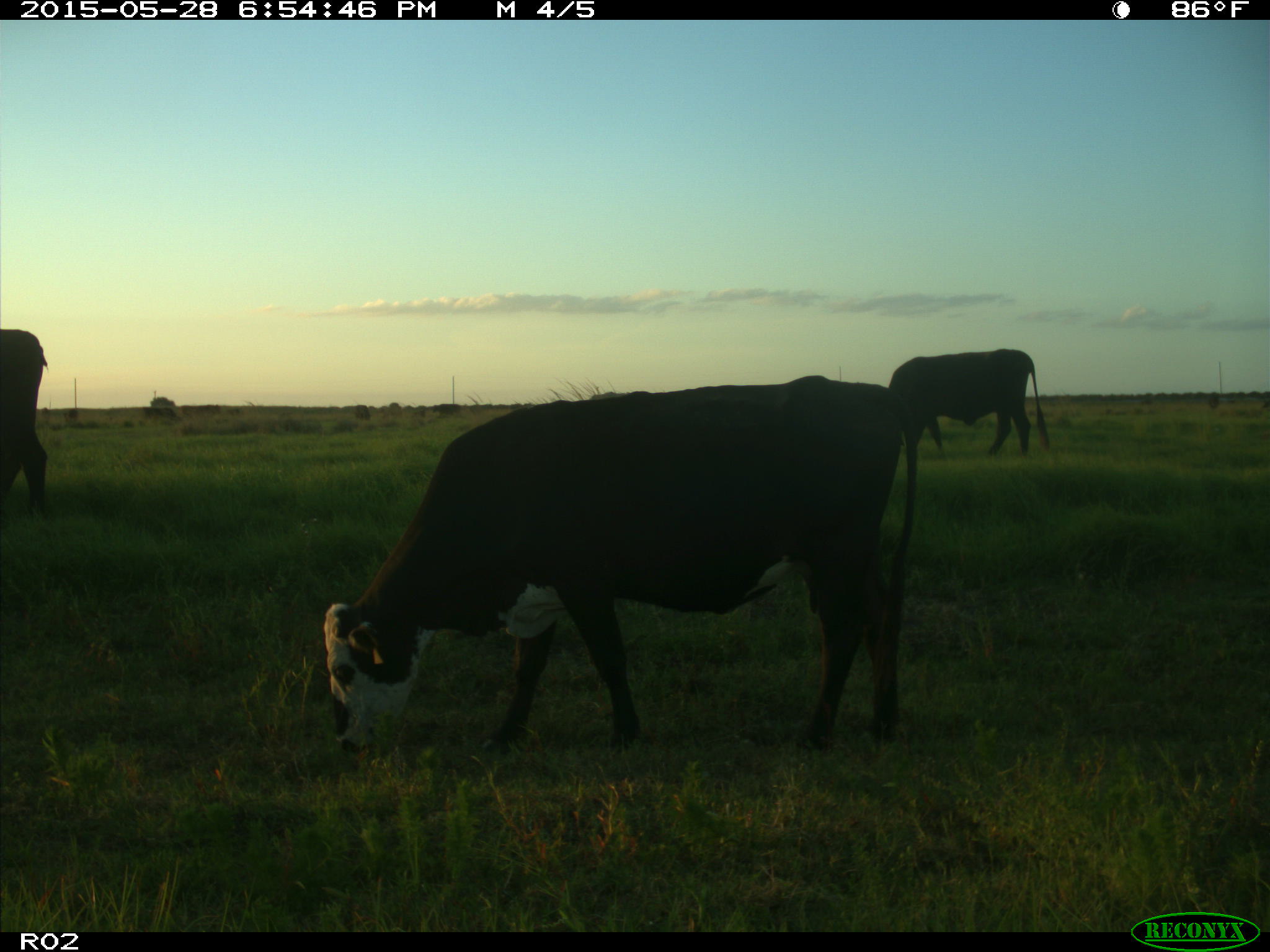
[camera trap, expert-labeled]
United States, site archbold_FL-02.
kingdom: Animalia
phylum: Chordata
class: Mammalia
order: Artiodactyla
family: Bovidae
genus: Bos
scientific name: Bos taurus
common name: domestic cow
Bos taurus (domestic cow).